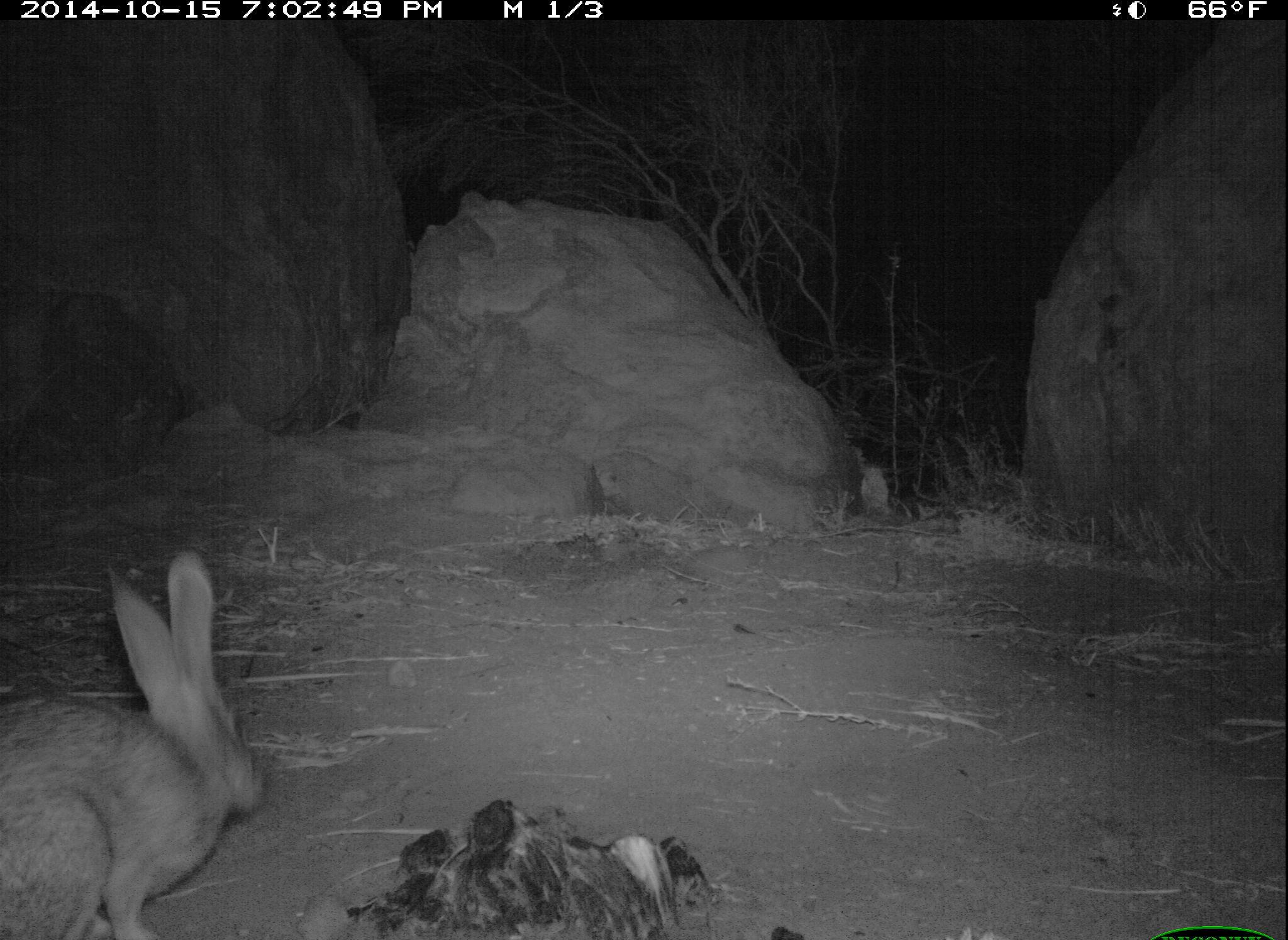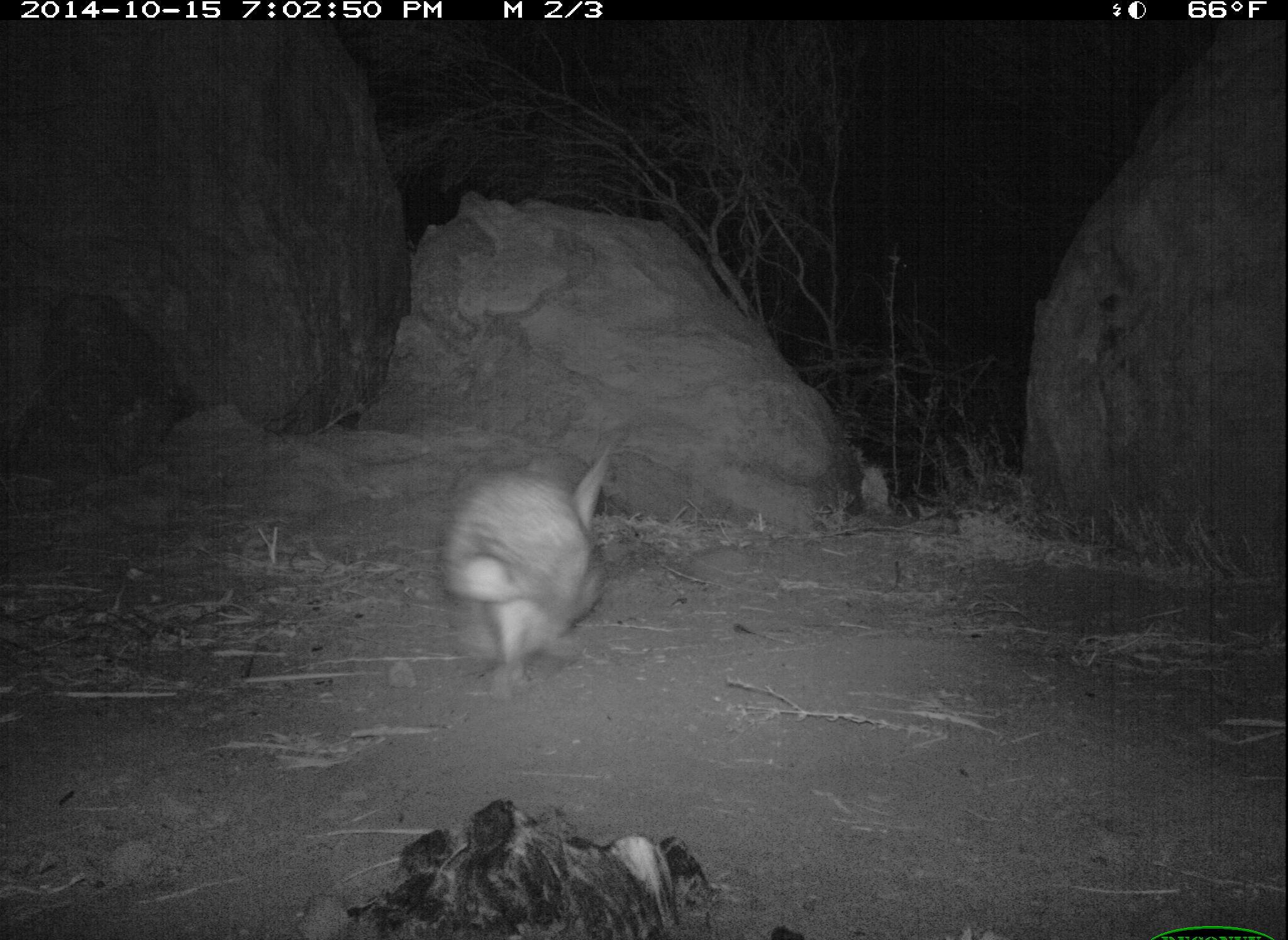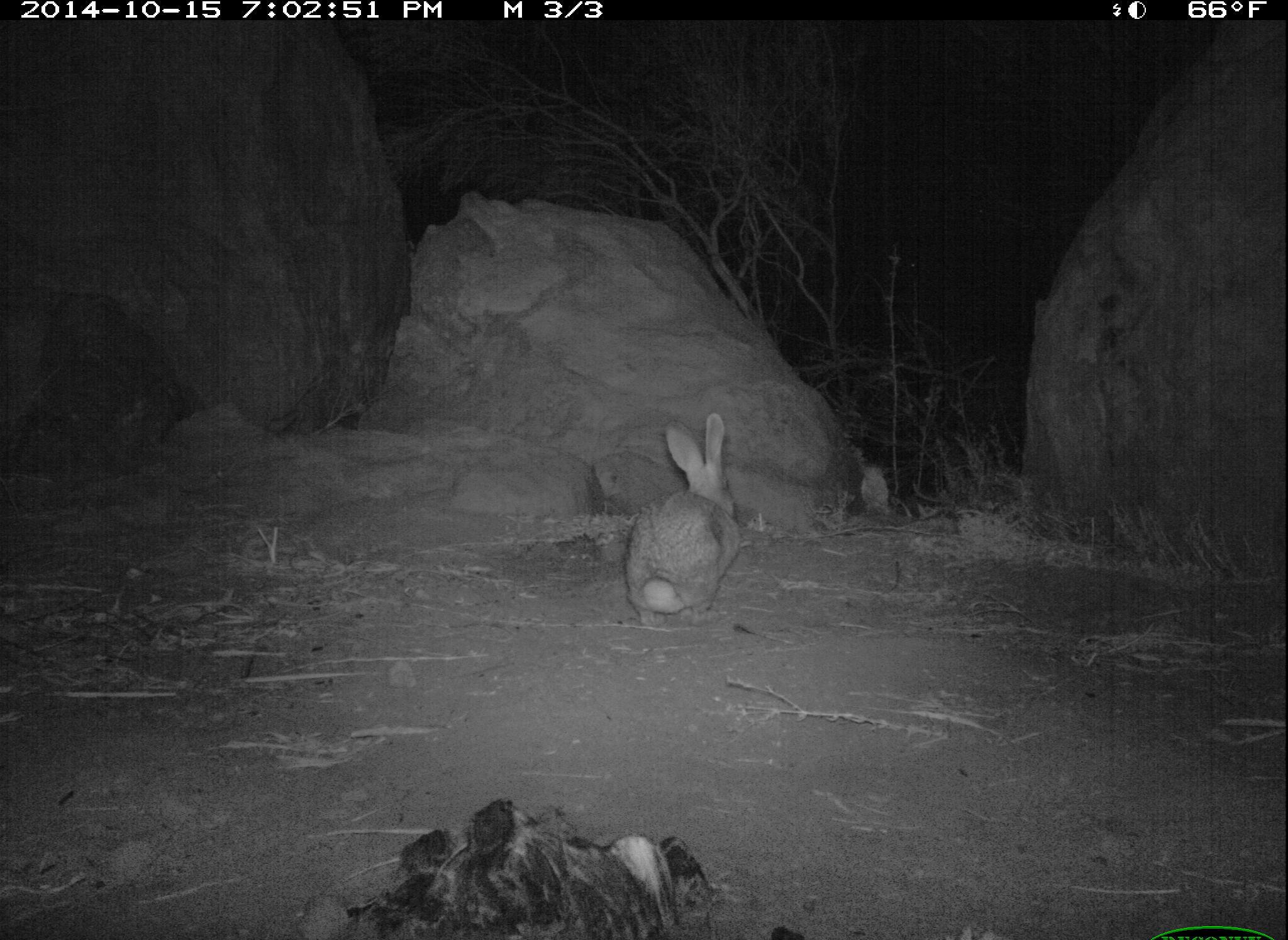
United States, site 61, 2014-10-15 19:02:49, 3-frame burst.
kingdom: Animalia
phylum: Chordata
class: Mammalia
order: Lagomorpha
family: Leporidae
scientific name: Leporidae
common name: rabbits and hares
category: rabbit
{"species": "rabbit (rabbits and hares) (Leporidae)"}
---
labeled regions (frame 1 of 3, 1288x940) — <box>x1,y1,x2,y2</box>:
rabbit: <box>5,543,287,940</box>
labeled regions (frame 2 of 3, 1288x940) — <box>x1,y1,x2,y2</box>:
rabbit: <box>440,445,652,720</box>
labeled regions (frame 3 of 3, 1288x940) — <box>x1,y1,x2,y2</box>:
rabbit: <box>586,370,778,673</box>